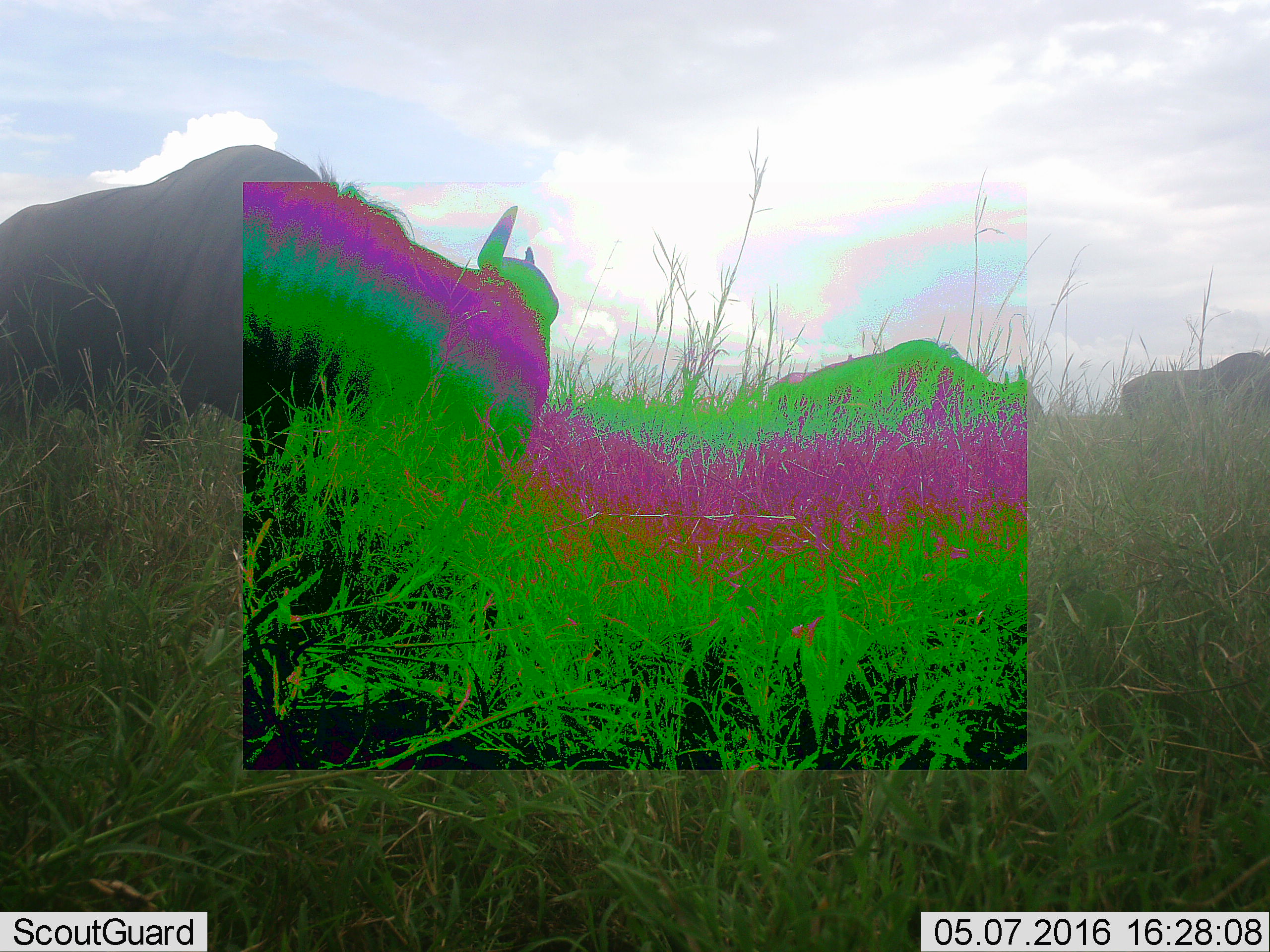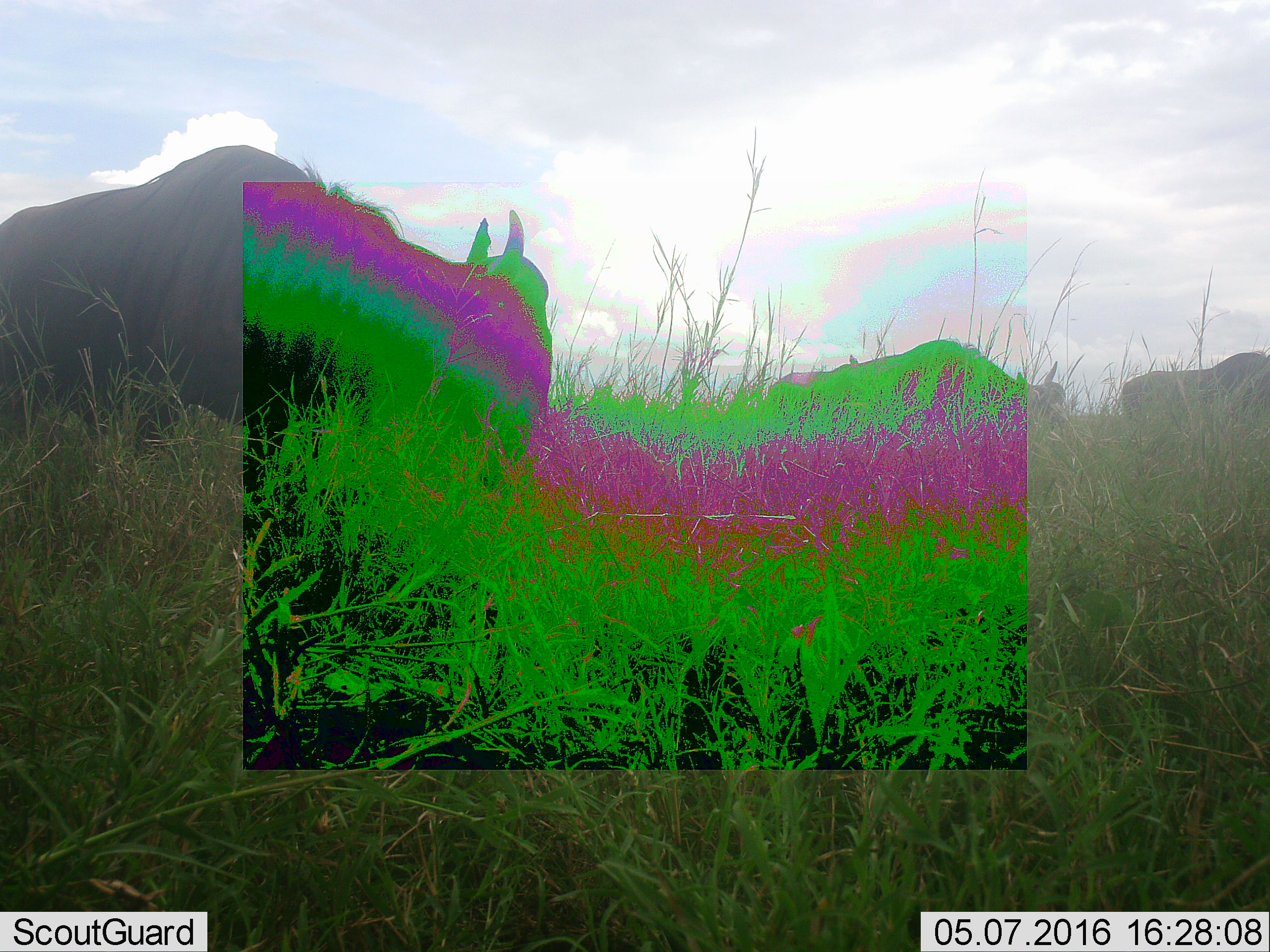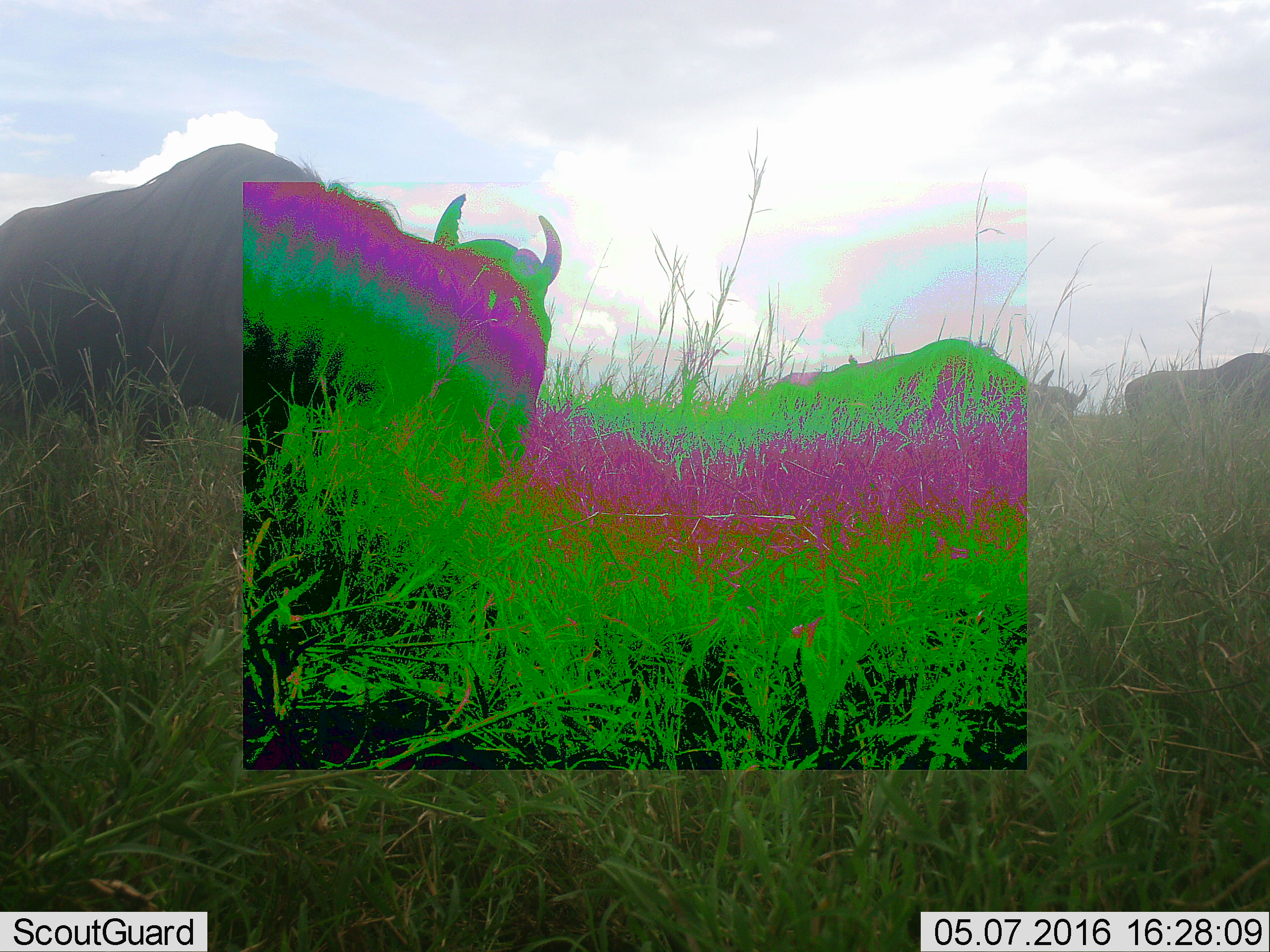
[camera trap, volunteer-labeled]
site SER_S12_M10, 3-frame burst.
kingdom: Animalia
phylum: Chordata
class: Mammalia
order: Artiodactyla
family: Bovidae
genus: Connochaetes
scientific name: Connochaetes taurinus taurinus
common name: blue wildebeest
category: wildebeestblue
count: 3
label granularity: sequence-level